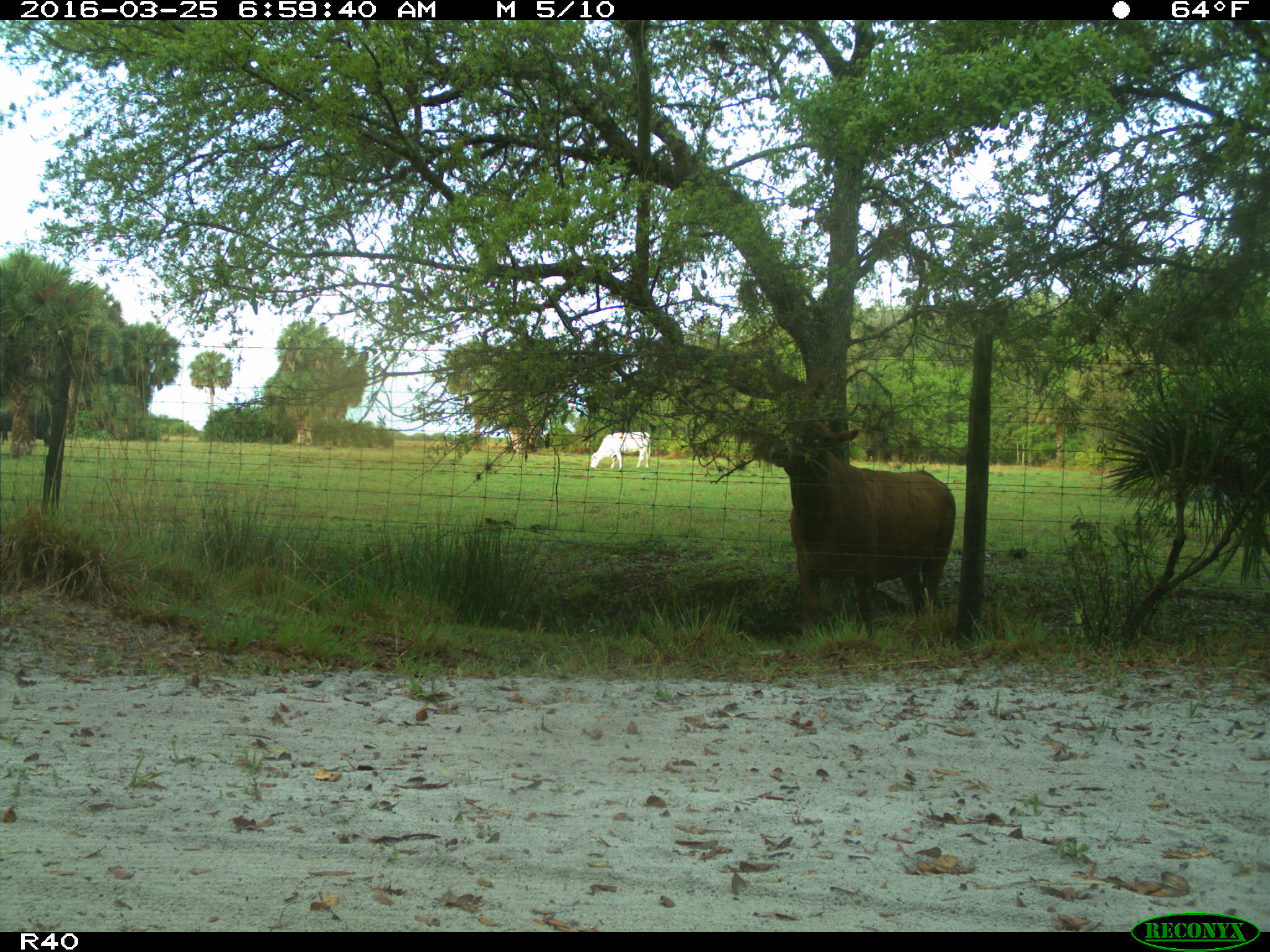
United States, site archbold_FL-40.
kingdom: Animalia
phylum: Chordata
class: Mammalia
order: Artiodactyla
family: Bovidae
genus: Bos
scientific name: Bos taurus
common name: domestic cow